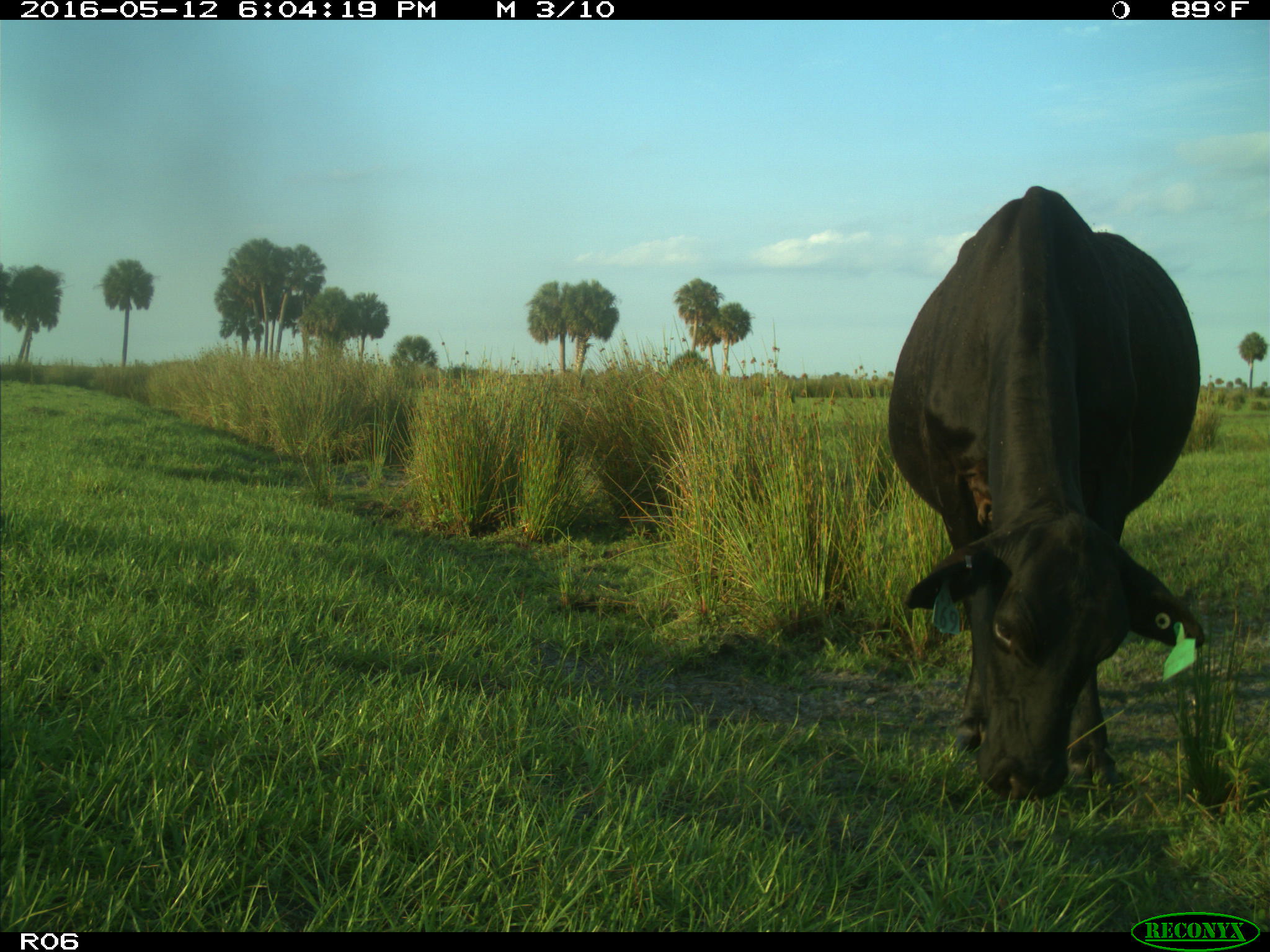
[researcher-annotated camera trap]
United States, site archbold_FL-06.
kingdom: Animalia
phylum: Chordata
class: Mammalia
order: Artiodactyla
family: Bovidae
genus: Bos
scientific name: Bos taurus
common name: domestic cow